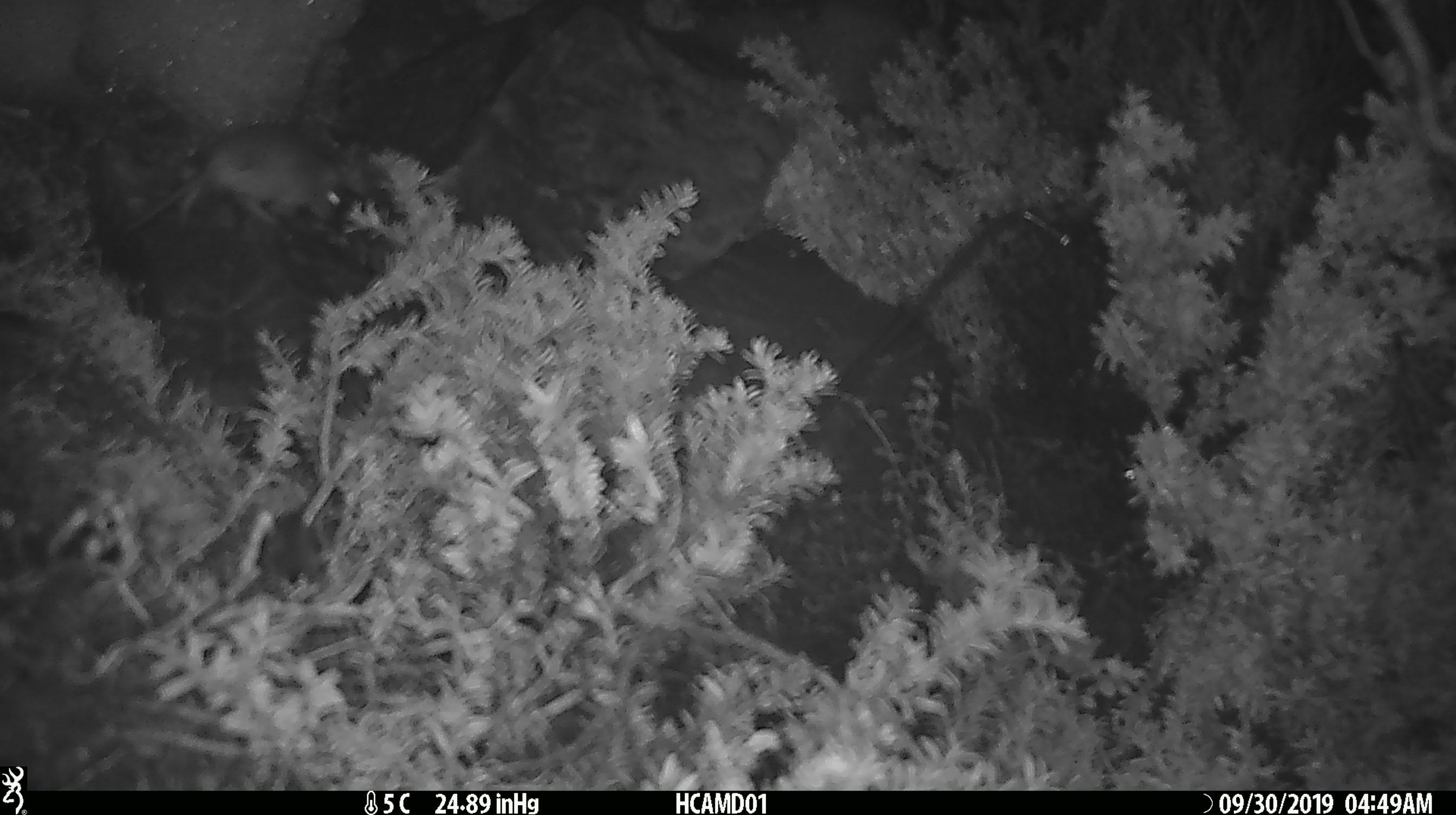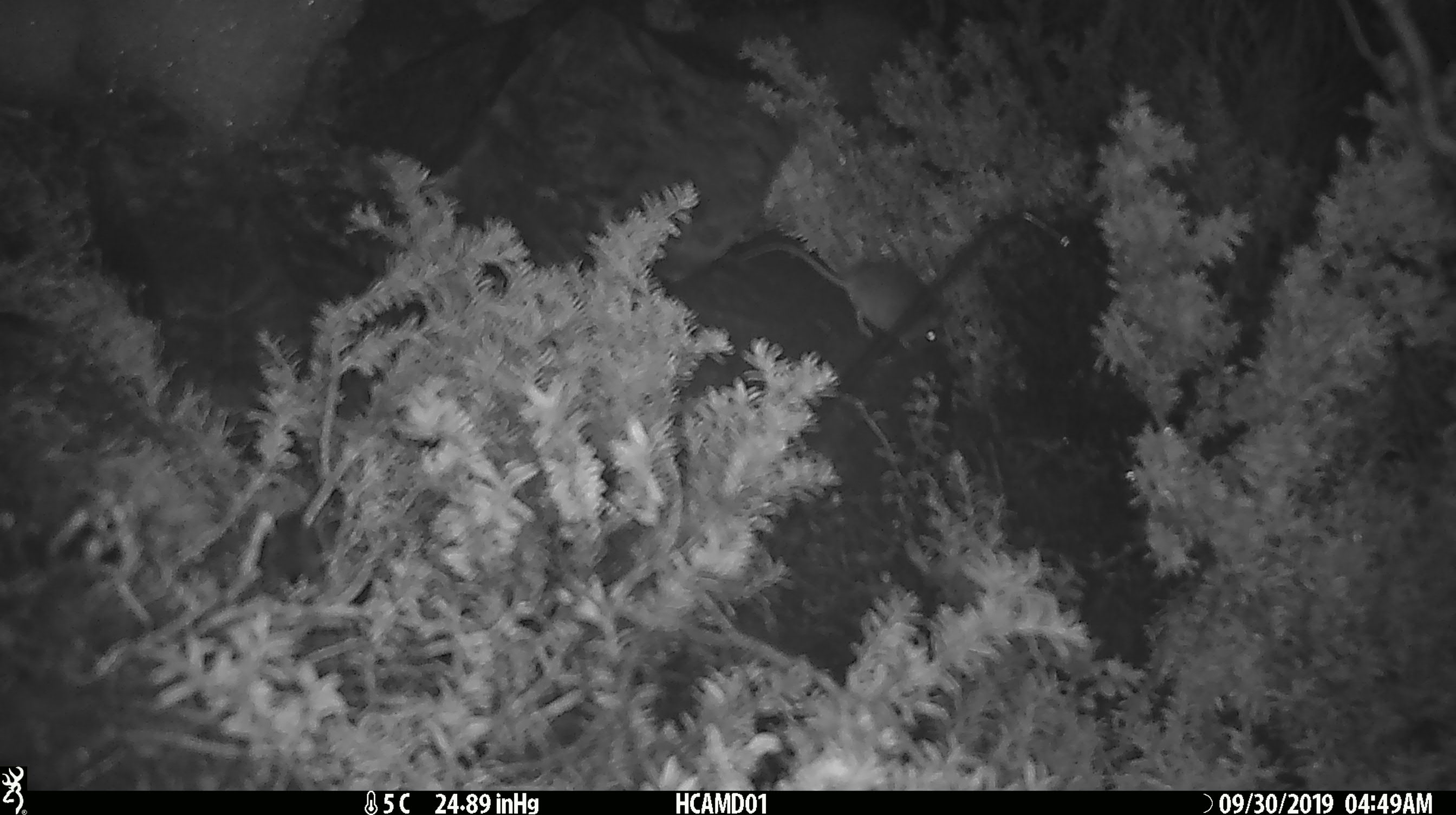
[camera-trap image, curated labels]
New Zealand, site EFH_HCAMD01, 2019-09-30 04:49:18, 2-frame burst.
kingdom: Animalia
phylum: Chordata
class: Mammalia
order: Rodentia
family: Muridae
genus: Mus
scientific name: Mus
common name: mouse